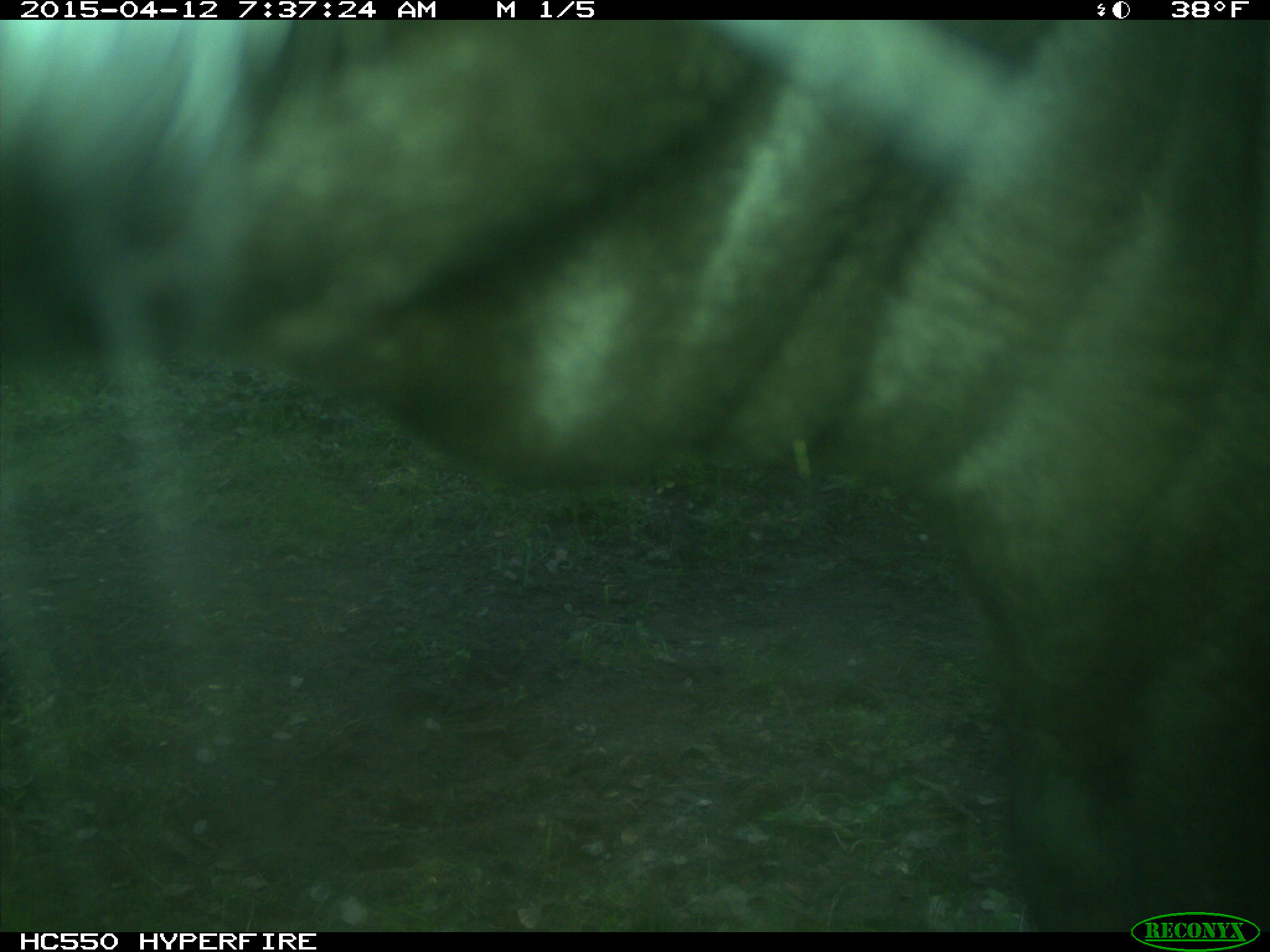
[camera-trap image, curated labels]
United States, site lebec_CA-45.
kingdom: Animalia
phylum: Chordata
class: Mammalia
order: Artiodactyla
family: Bovidae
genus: Bos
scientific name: Bos taurus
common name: domestic cow